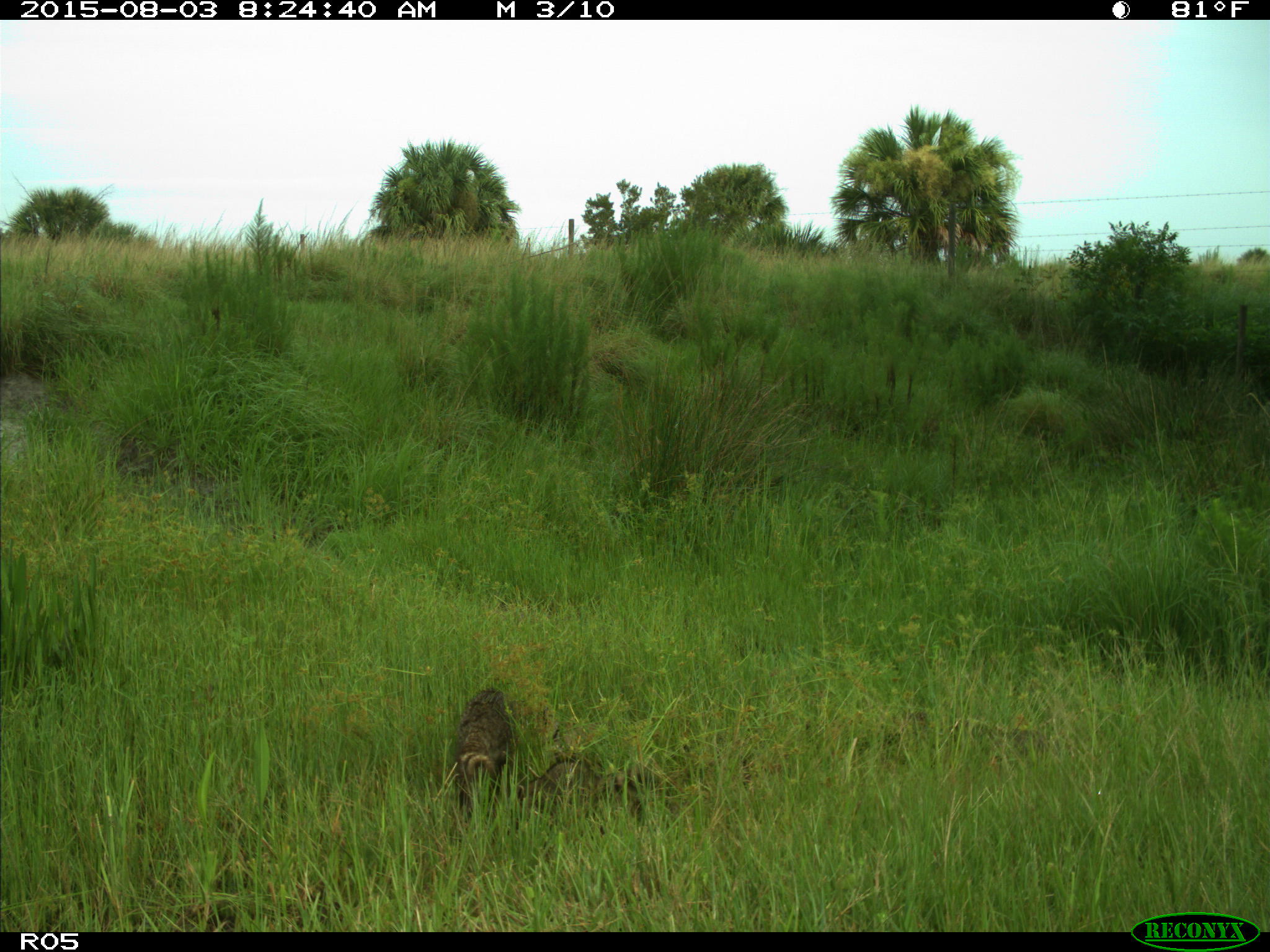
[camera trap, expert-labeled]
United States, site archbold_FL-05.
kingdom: Animalia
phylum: Chordata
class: Mammalia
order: Carnivora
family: Procyonidae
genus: Procyon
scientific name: Procyon lotor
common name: common raccoon